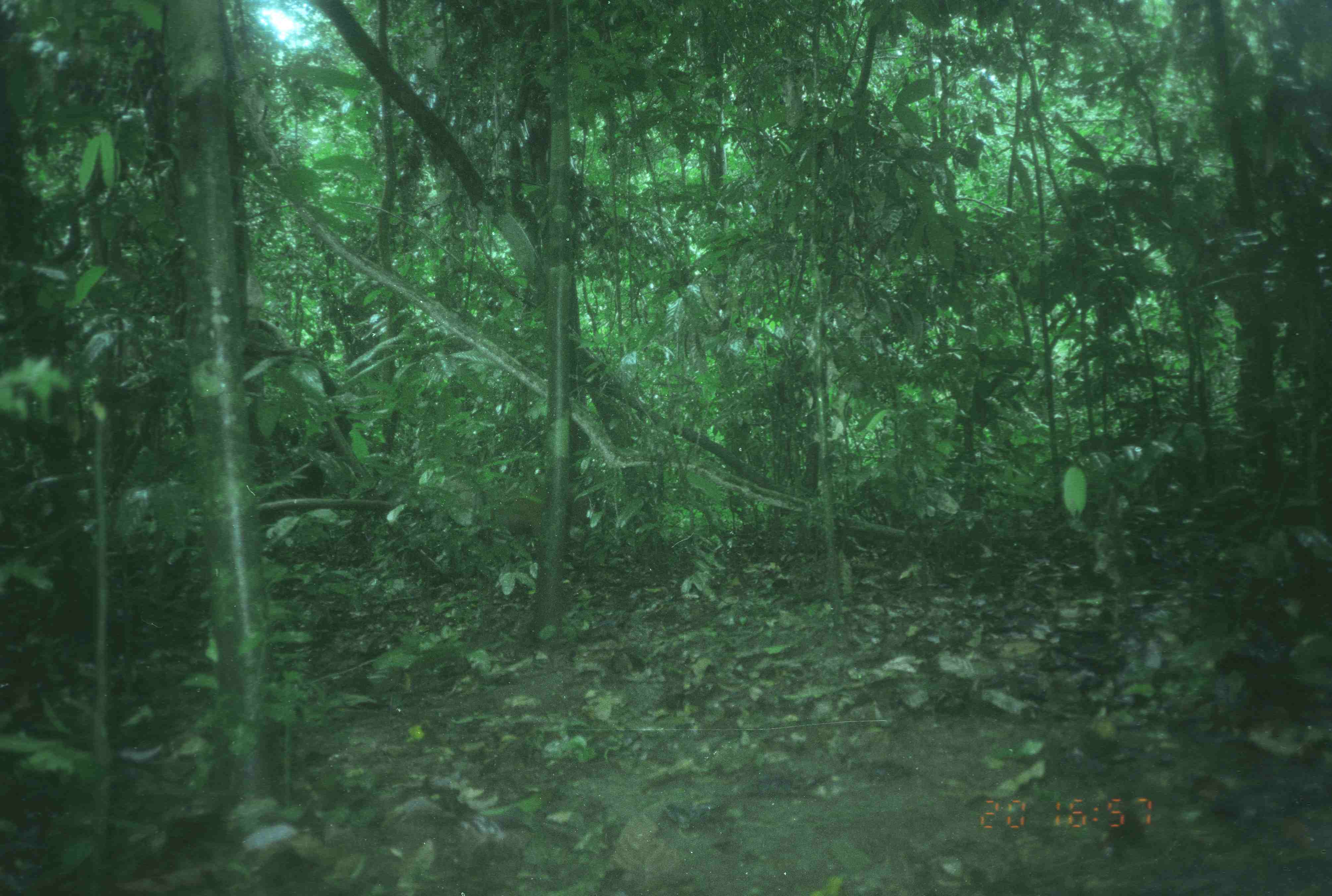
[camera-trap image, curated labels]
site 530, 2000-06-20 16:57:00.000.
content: unidentified animal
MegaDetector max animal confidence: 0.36